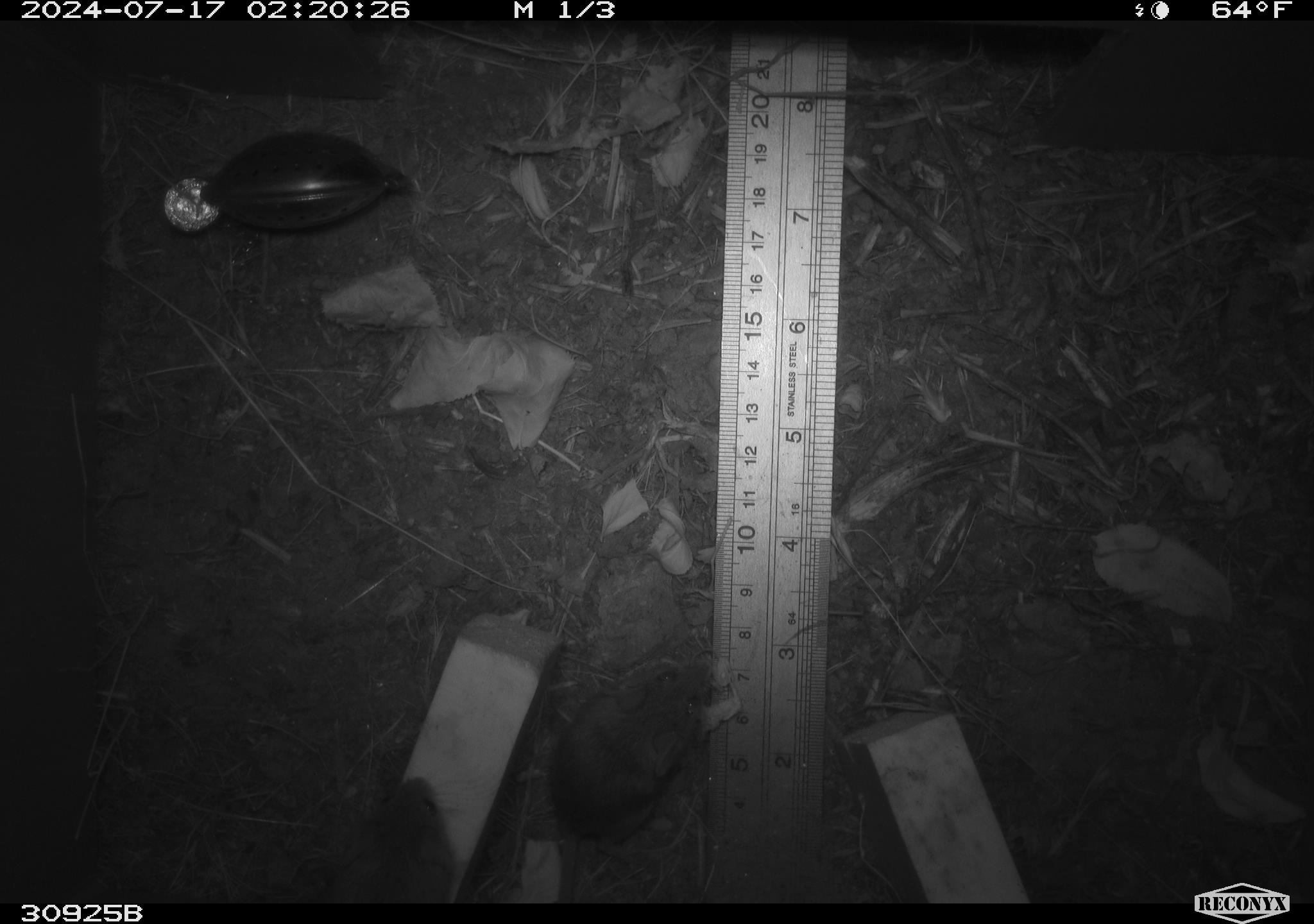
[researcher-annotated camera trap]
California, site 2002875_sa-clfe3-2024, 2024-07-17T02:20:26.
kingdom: Animalia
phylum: Chordata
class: Mammalia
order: Rodentia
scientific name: Rodentia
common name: mouse species